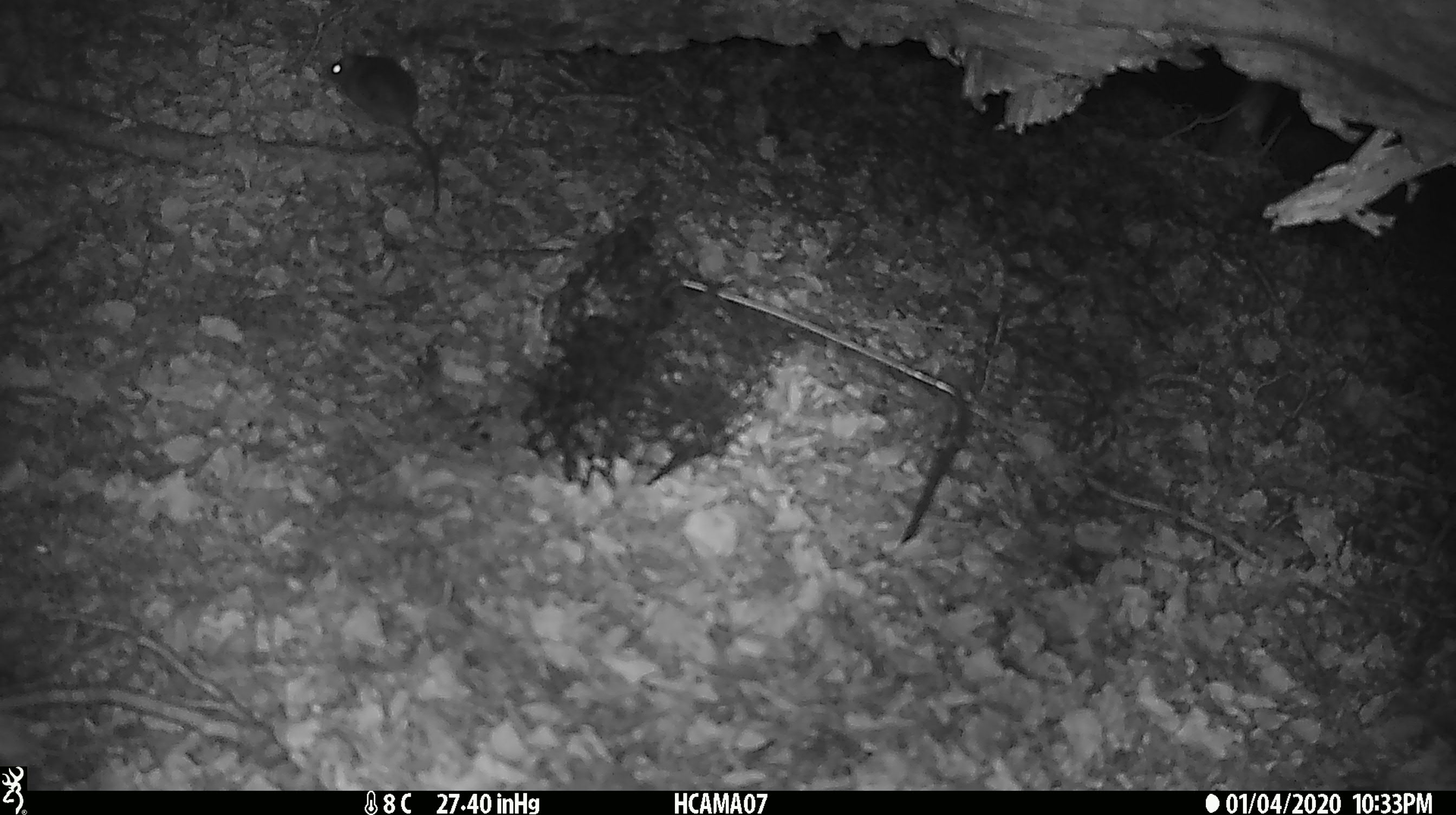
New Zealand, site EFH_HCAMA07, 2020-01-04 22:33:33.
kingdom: Animalia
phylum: Chordata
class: Mammalia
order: Rodentia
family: Muridae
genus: Mus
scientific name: Mus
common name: mouse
Mouse (Mus).